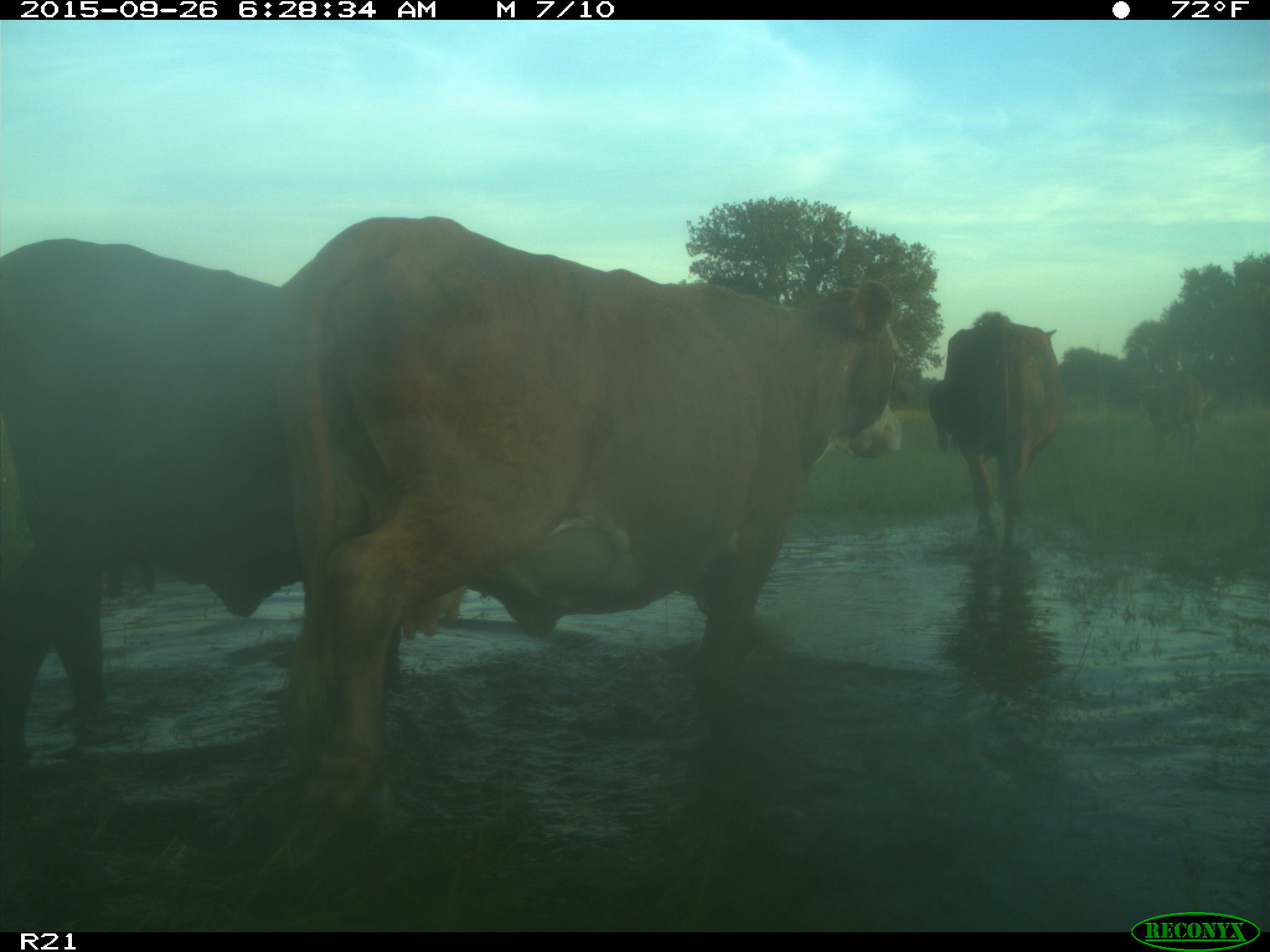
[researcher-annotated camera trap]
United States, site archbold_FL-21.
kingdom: Animalia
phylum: Chordata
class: Mammalia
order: Artiodactyla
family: Bovidae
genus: Bos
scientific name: Bos taurus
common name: domestic cow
Bos taurus (domestic cow).